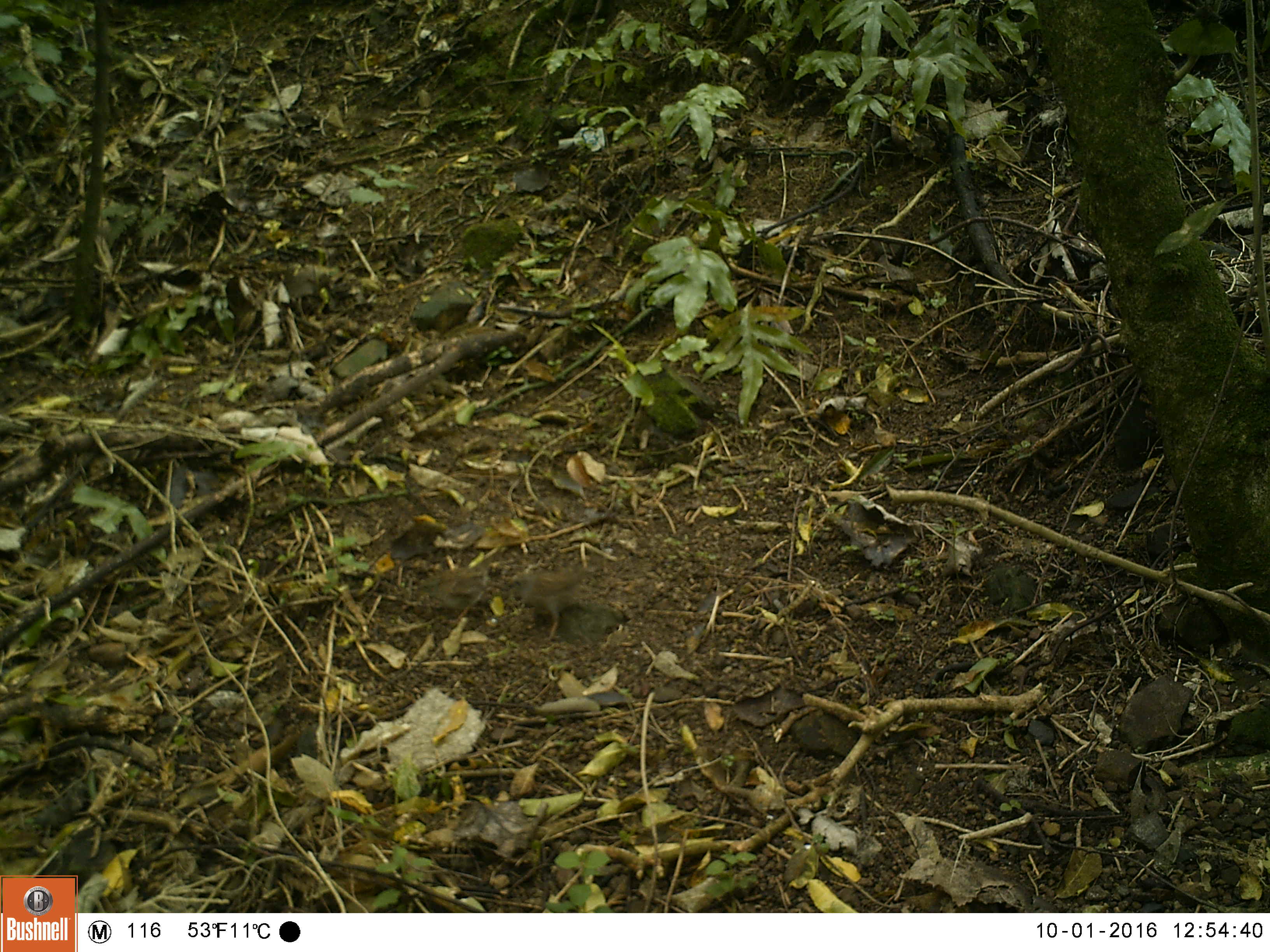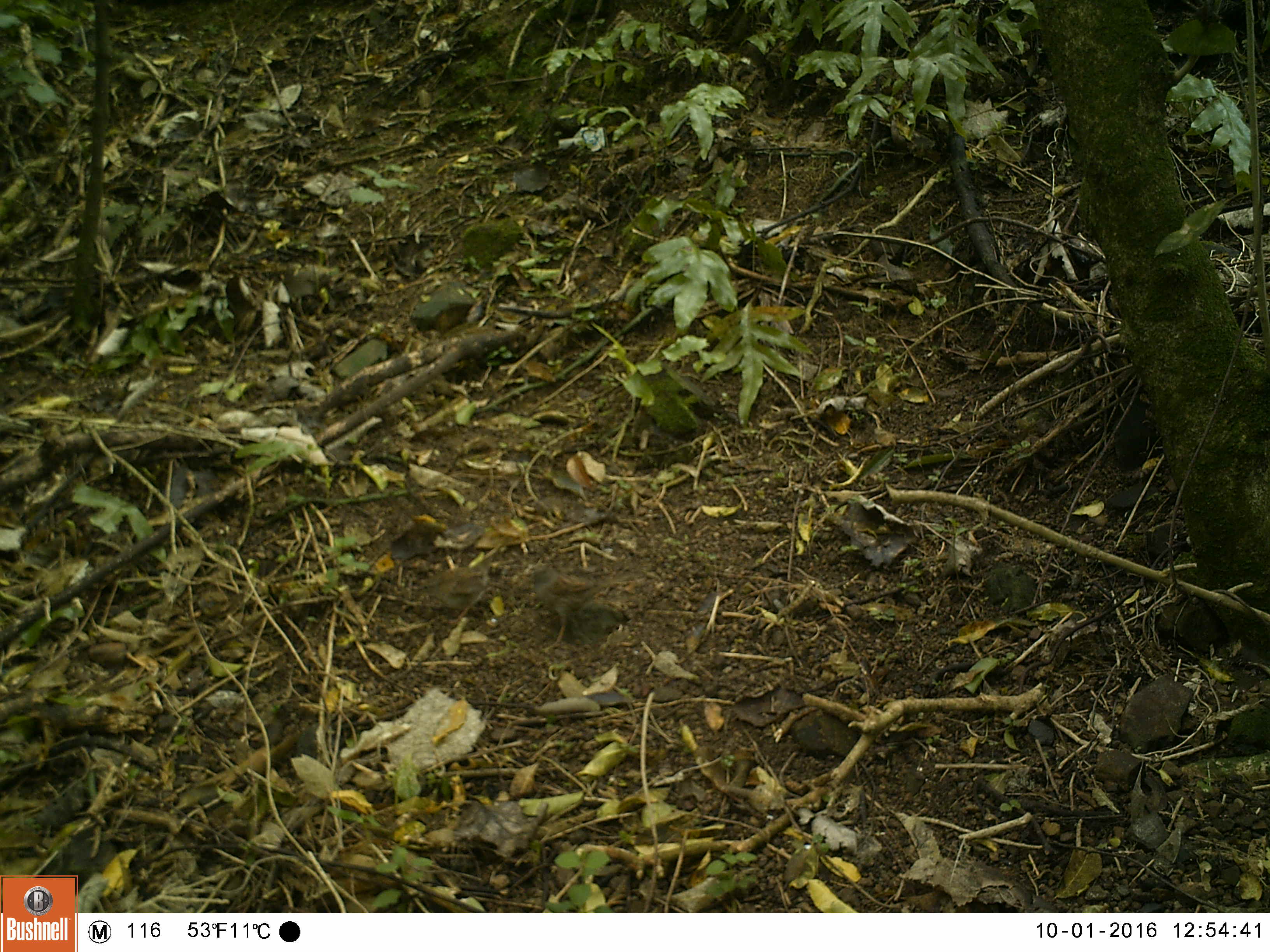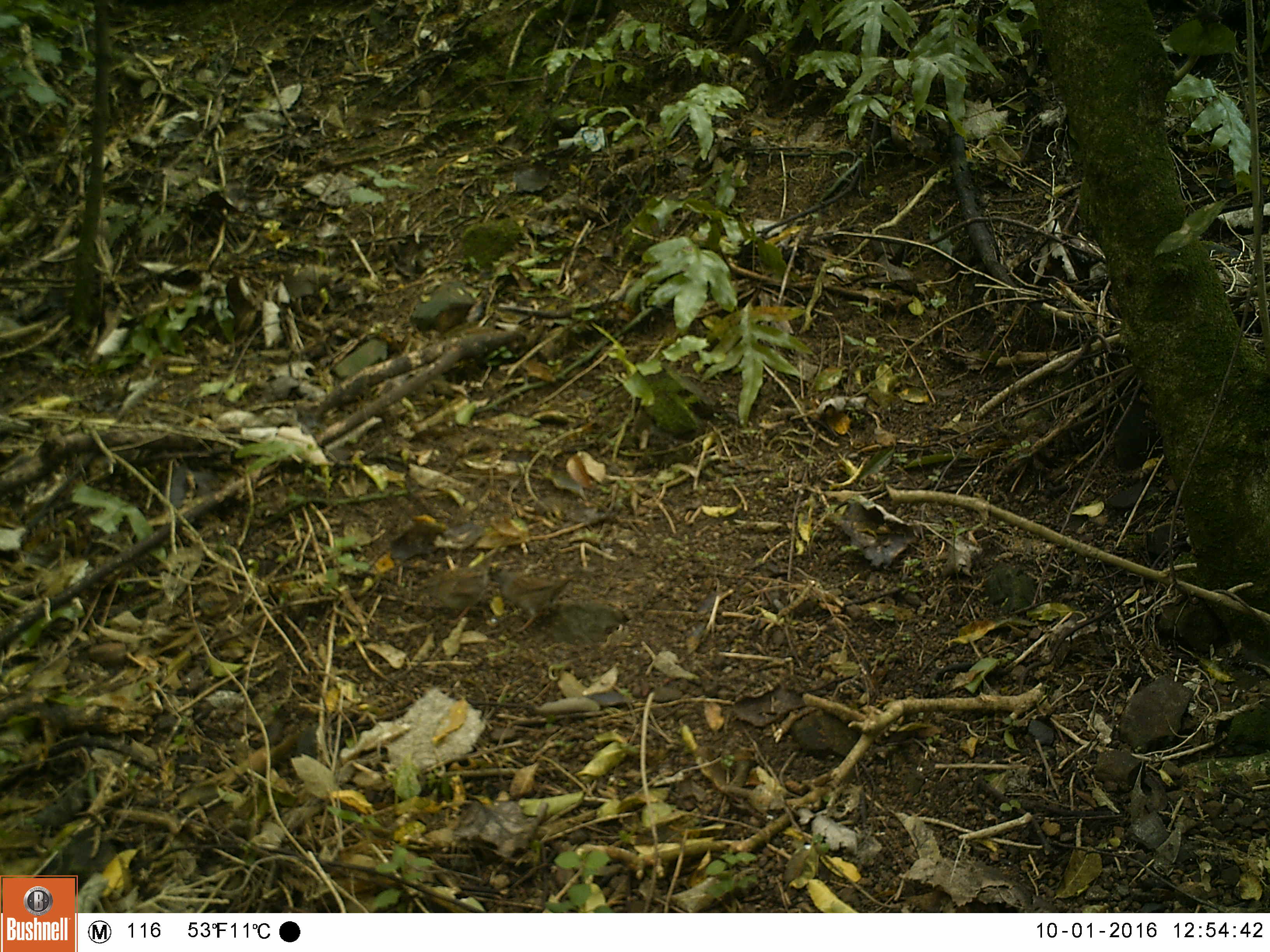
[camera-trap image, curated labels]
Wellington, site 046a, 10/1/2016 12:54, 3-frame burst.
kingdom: Animalia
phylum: Chordata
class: Aves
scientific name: Aves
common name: bird